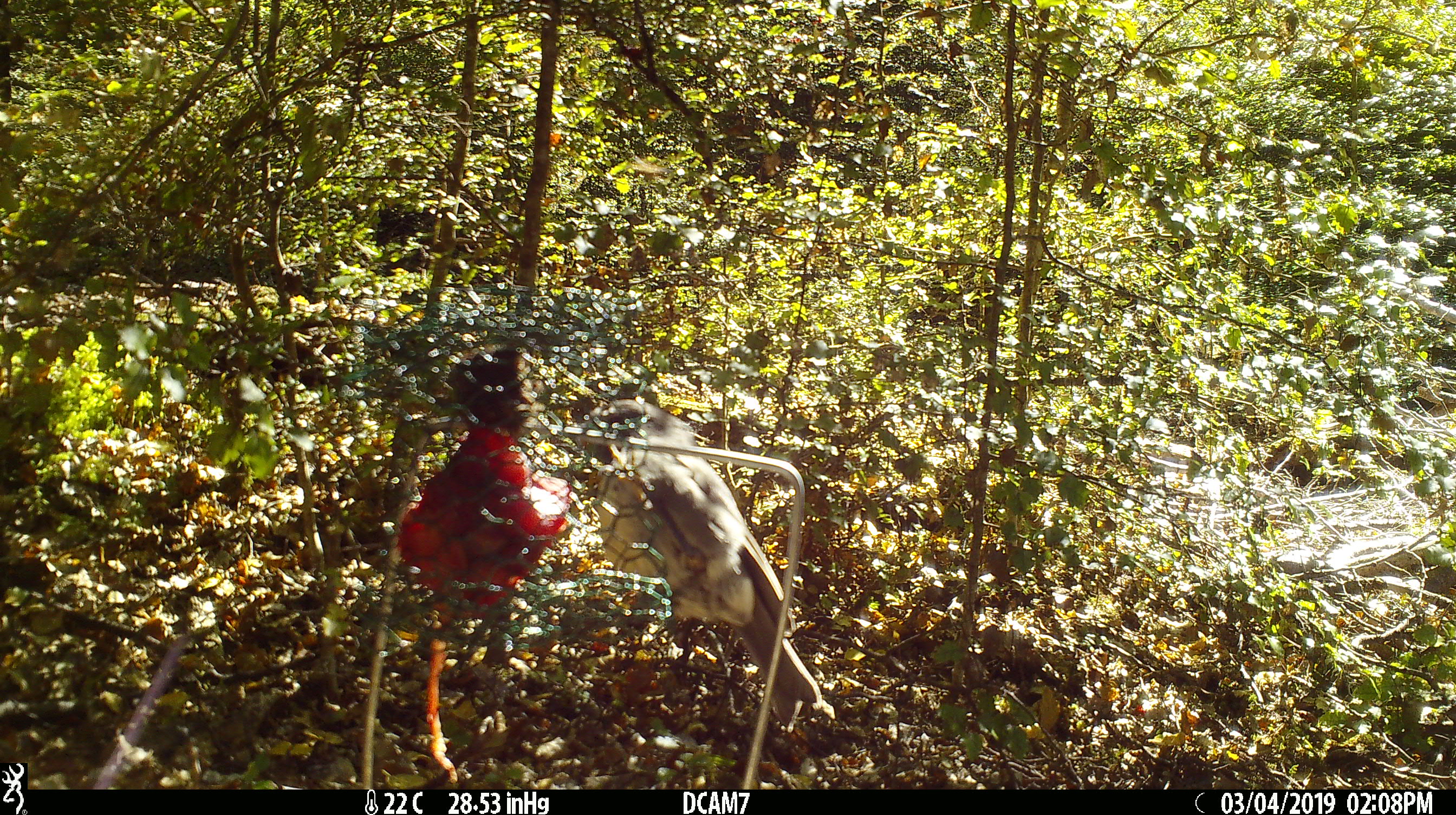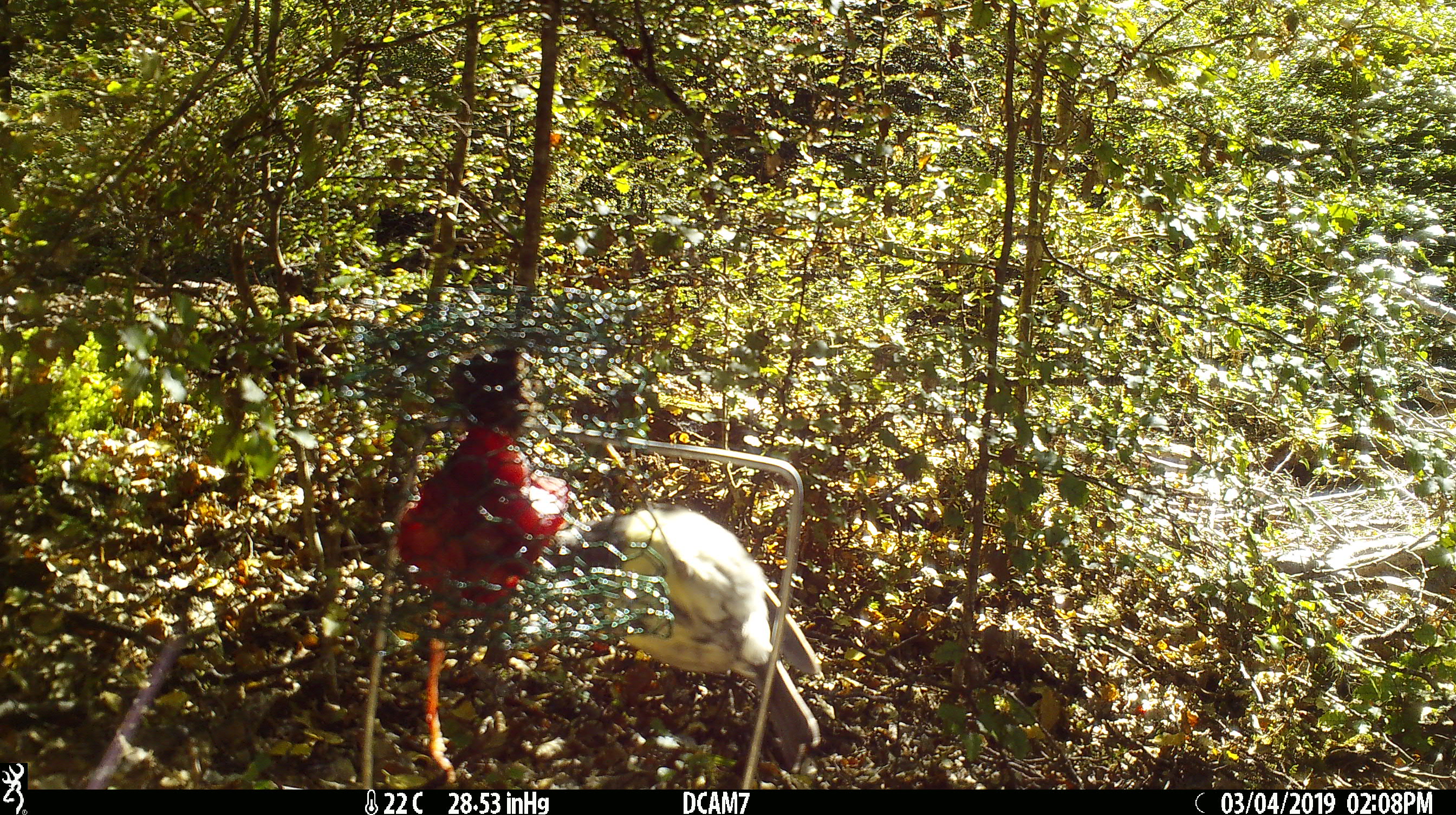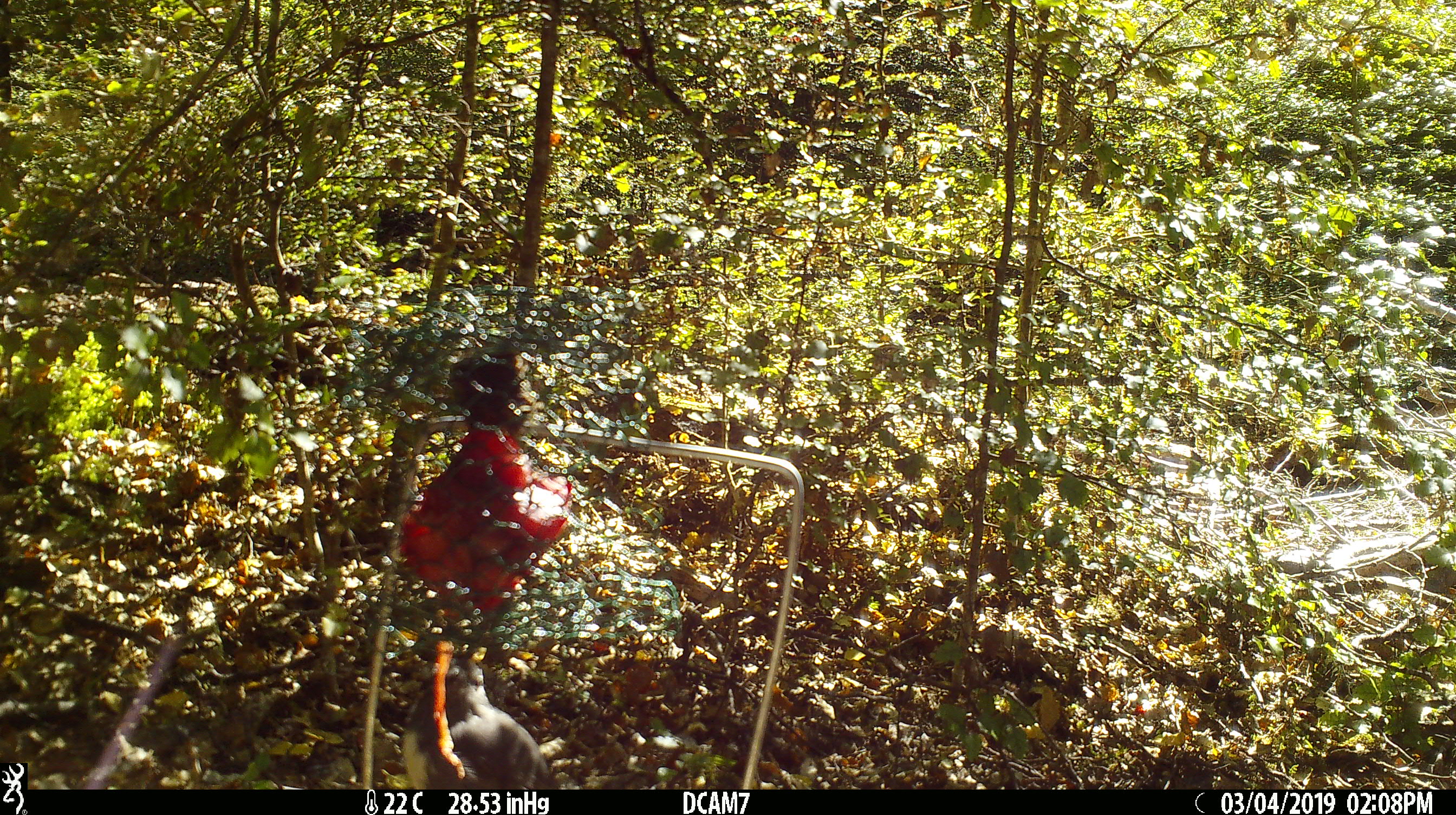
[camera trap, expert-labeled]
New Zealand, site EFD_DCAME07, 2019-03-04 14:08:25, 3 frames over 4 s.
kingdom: Animalia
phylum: Chordata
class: Aves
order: Passeriformes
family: Petroicidae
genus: Petroica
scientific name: Petroica australis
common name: new zealand robin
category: robin